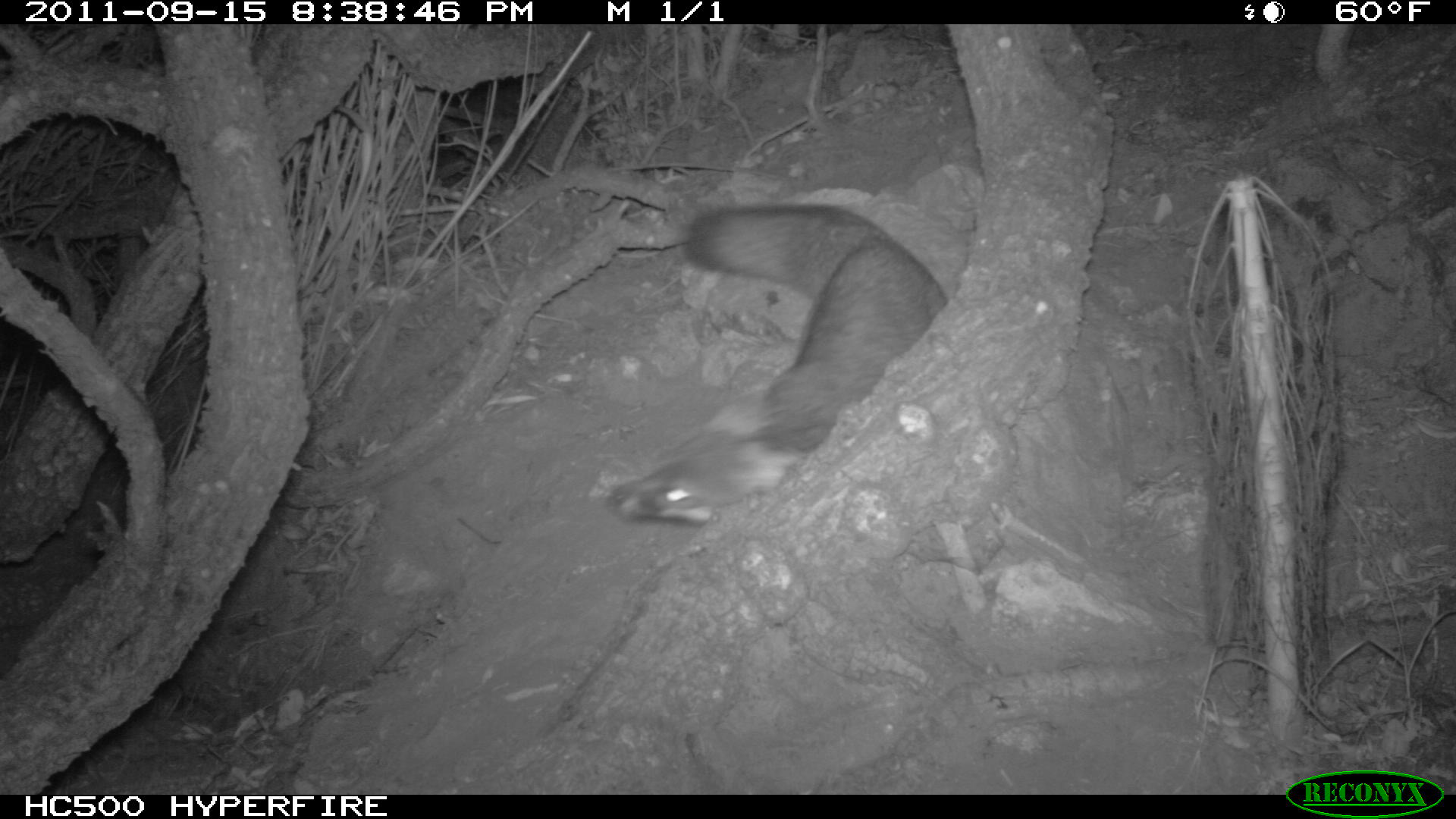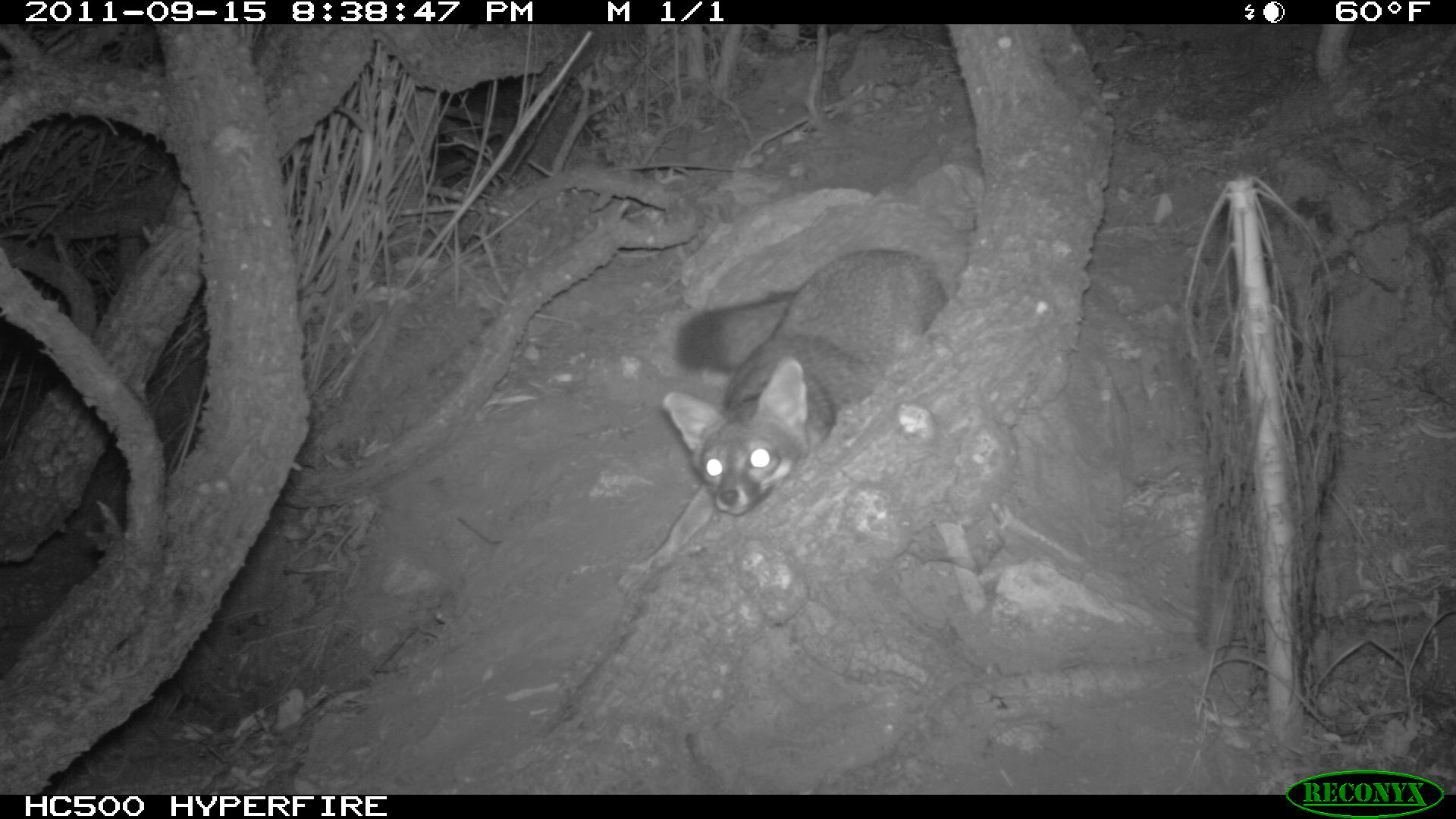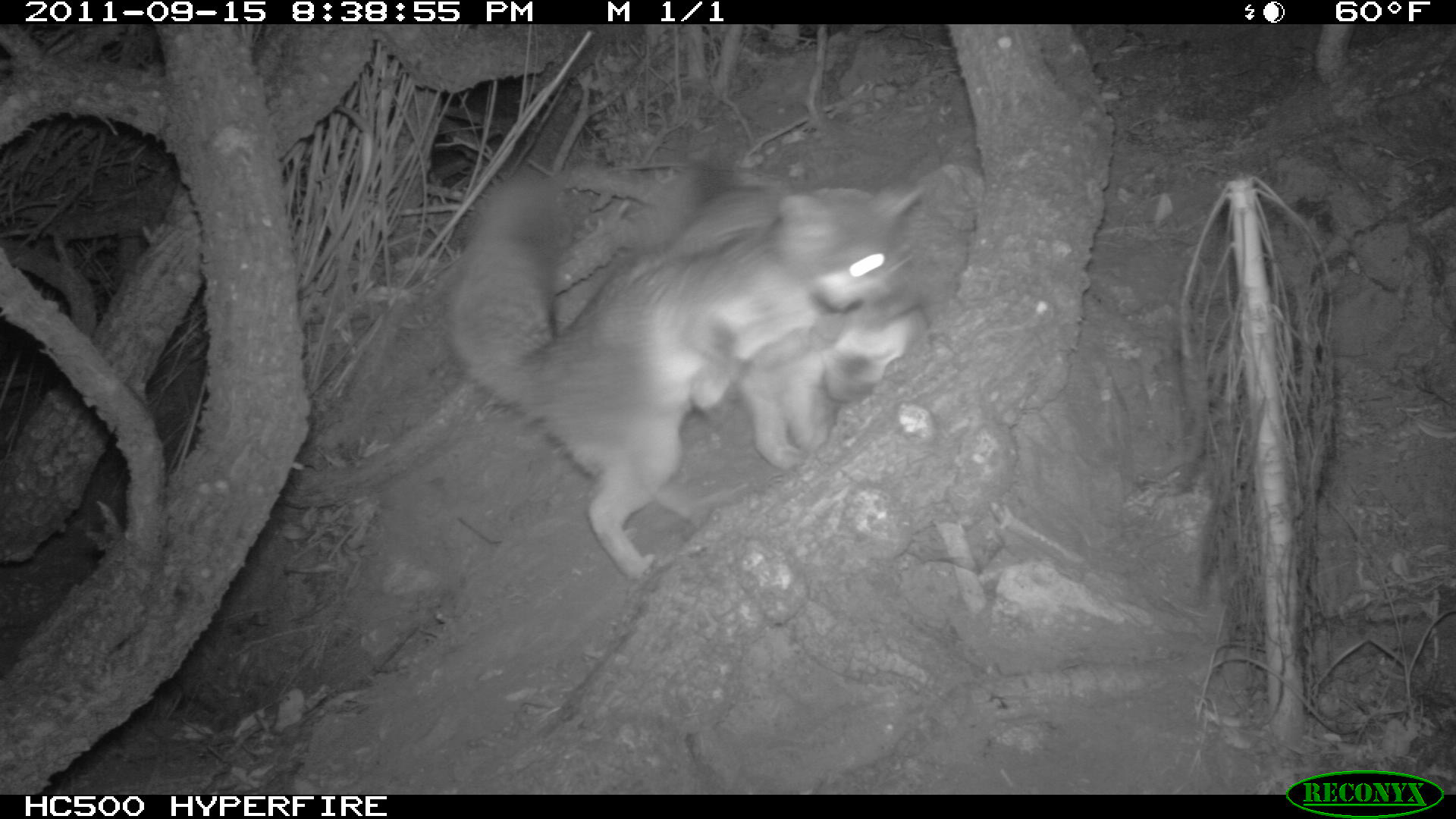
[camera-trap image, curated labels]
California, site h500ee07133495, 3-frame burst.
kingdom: Animalia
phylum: Chordata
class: Mammalia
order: Carnivora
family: Canidae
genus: Urocyon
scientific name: Urocyon littoralis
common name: island fox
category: fox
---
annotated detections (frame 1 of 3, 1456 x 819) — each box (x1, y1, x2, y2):
fox: (604, 203, 946, 526)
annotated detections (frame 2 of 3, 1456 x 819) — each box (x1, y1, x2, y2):
fox: (618, 249, 948, 599)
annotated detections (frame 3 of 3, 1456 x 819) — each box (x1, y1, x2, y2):
fox: (447, 174, 933, 589); (592, 147, 930, 469)